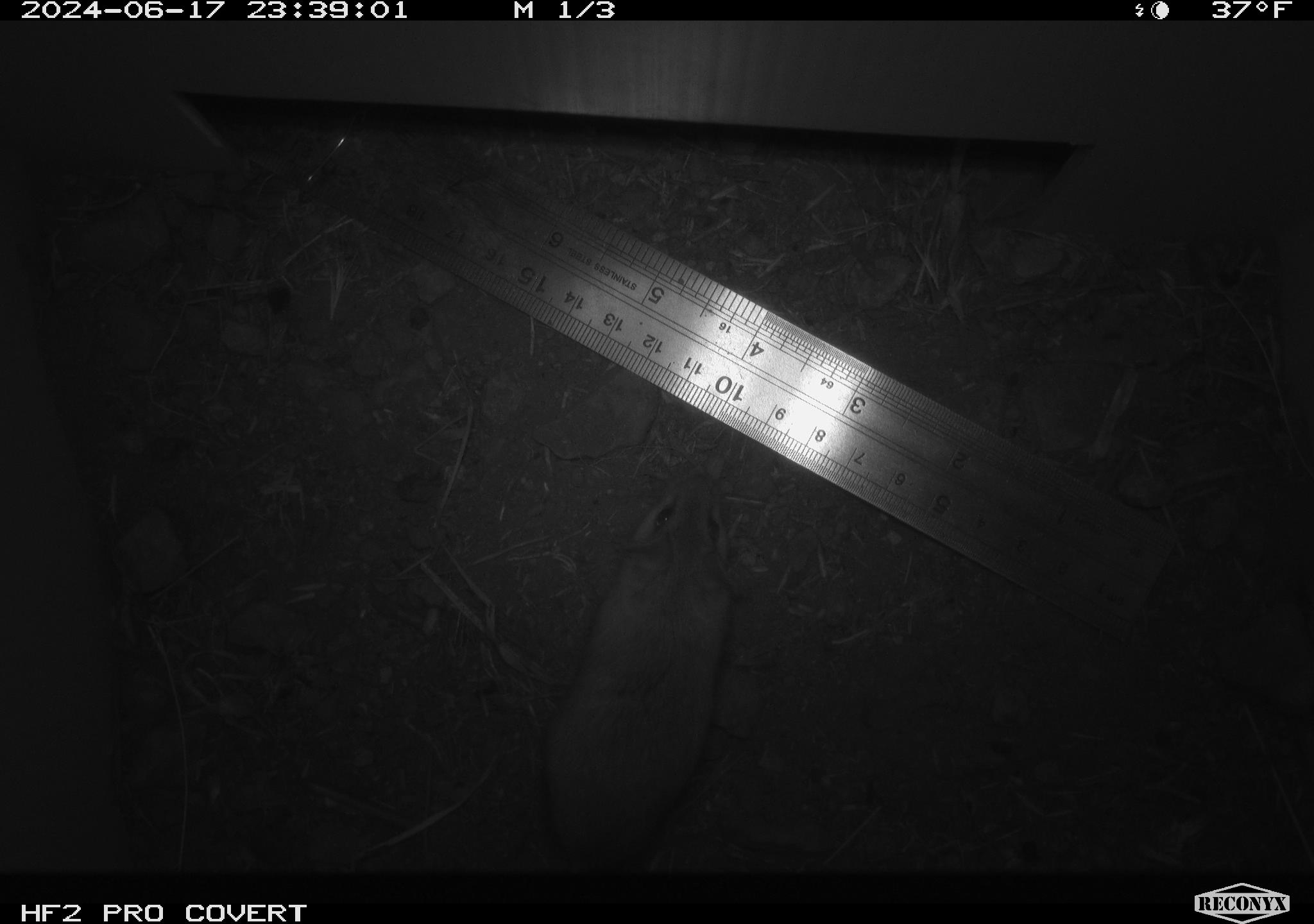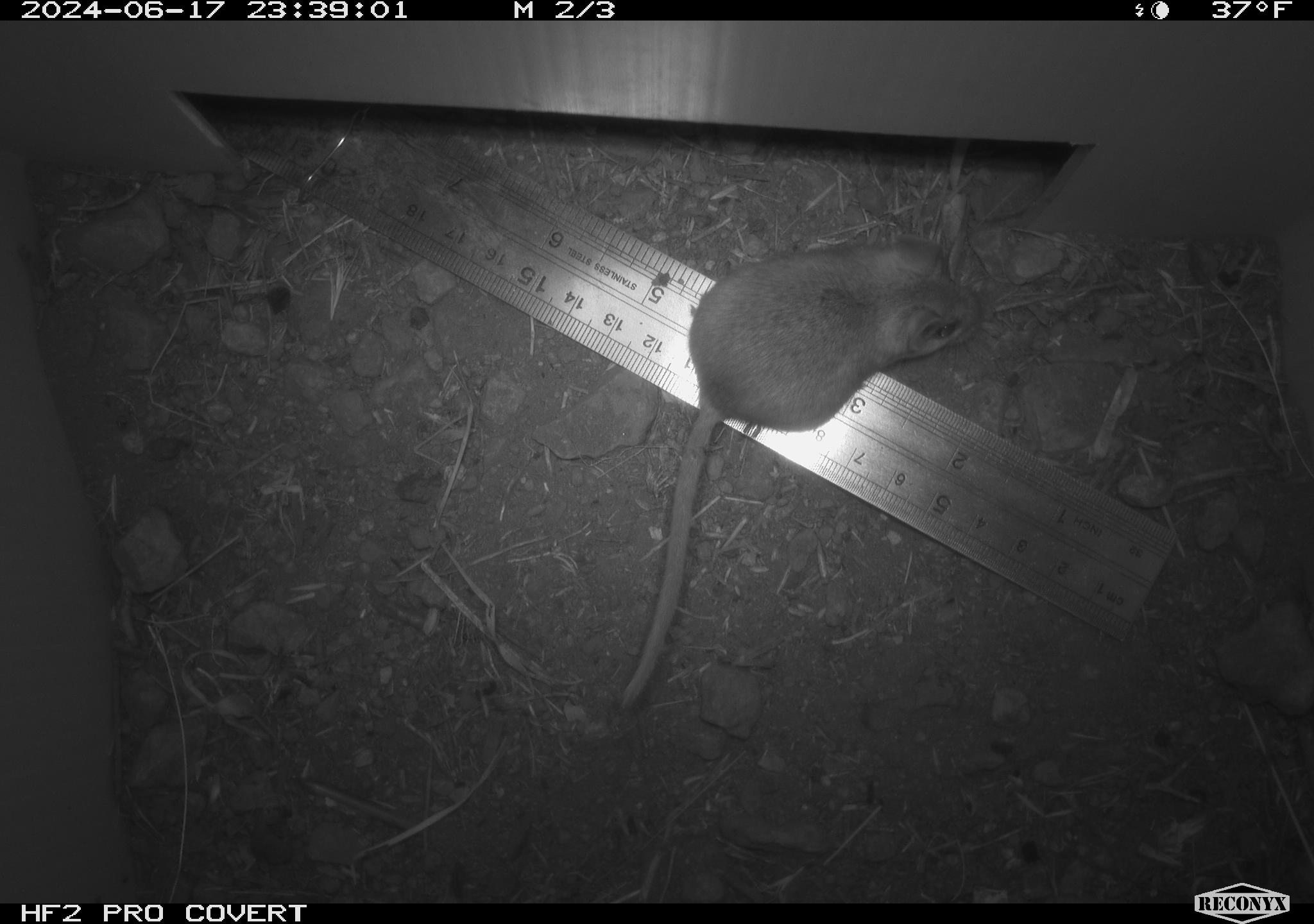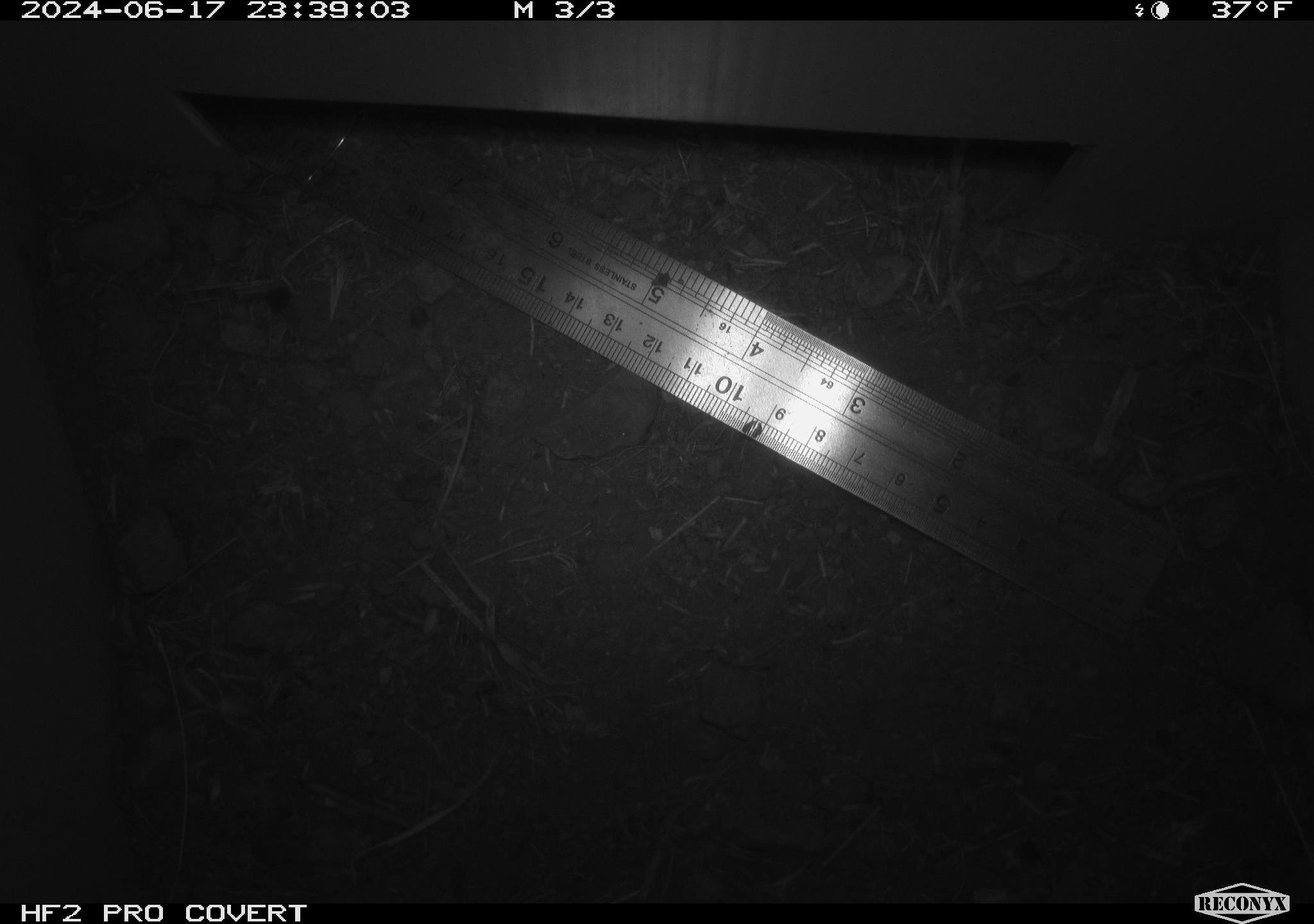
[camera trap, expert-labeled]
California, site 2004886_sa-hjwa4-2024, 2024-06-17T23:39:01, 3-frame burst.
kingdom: Animalia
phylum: Chordata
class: Mammalia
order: Rodentia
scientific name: Rodentia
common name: rodent